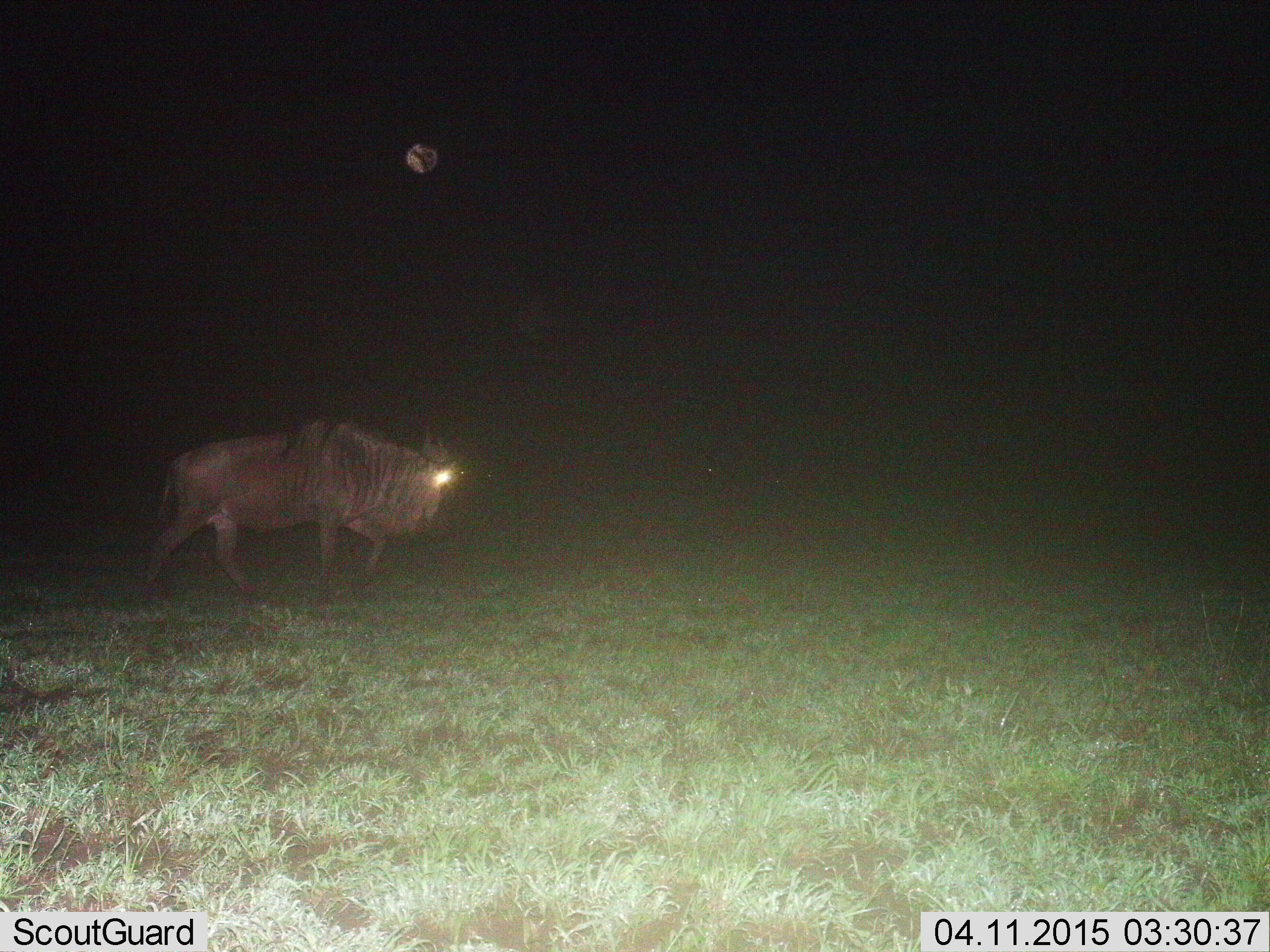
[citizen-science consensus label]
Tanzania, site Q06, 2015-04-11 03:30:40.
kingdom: Animalia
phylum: Chordata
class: Mammalia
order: Artiodactyla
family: Bovidae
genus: Connochaetes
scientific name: Connochaetes taurinus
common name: blue wildebeest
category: wildebeest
Wildebeest (blue wildebeest) (Connochaetes taurinus), count 1. Behavior (volunteer vote fractions): standing 10%, resting 0%, moving 90%, interacting 0%. Young present (vote fraction): 0%. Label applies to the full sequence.